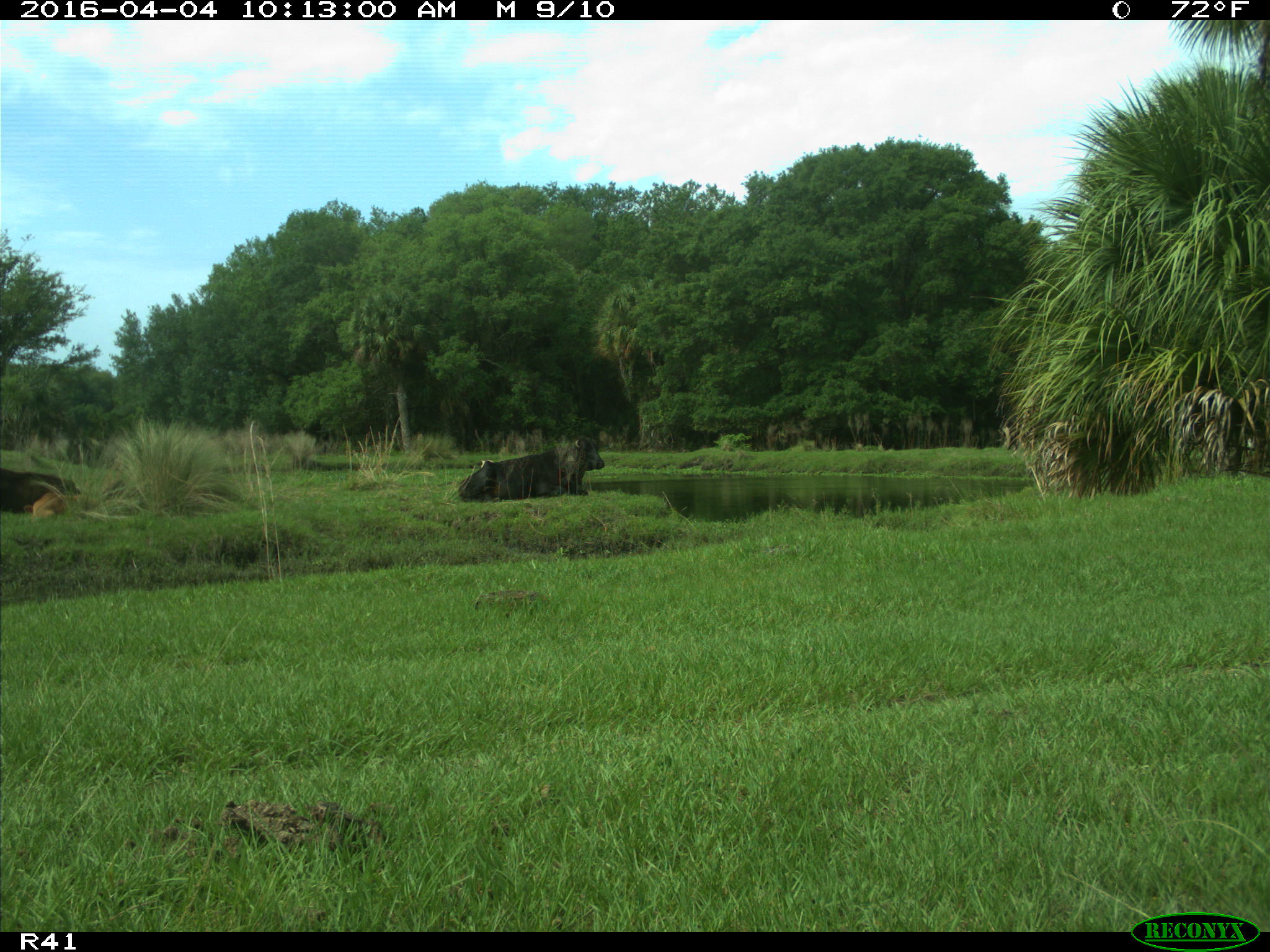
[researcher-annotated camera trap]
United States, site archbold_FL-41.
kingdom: Animalia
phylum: Chordata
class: Mammalia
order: Artiodactyla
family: Bovidae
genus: Bos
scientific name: Bos taurus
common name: domestic cow